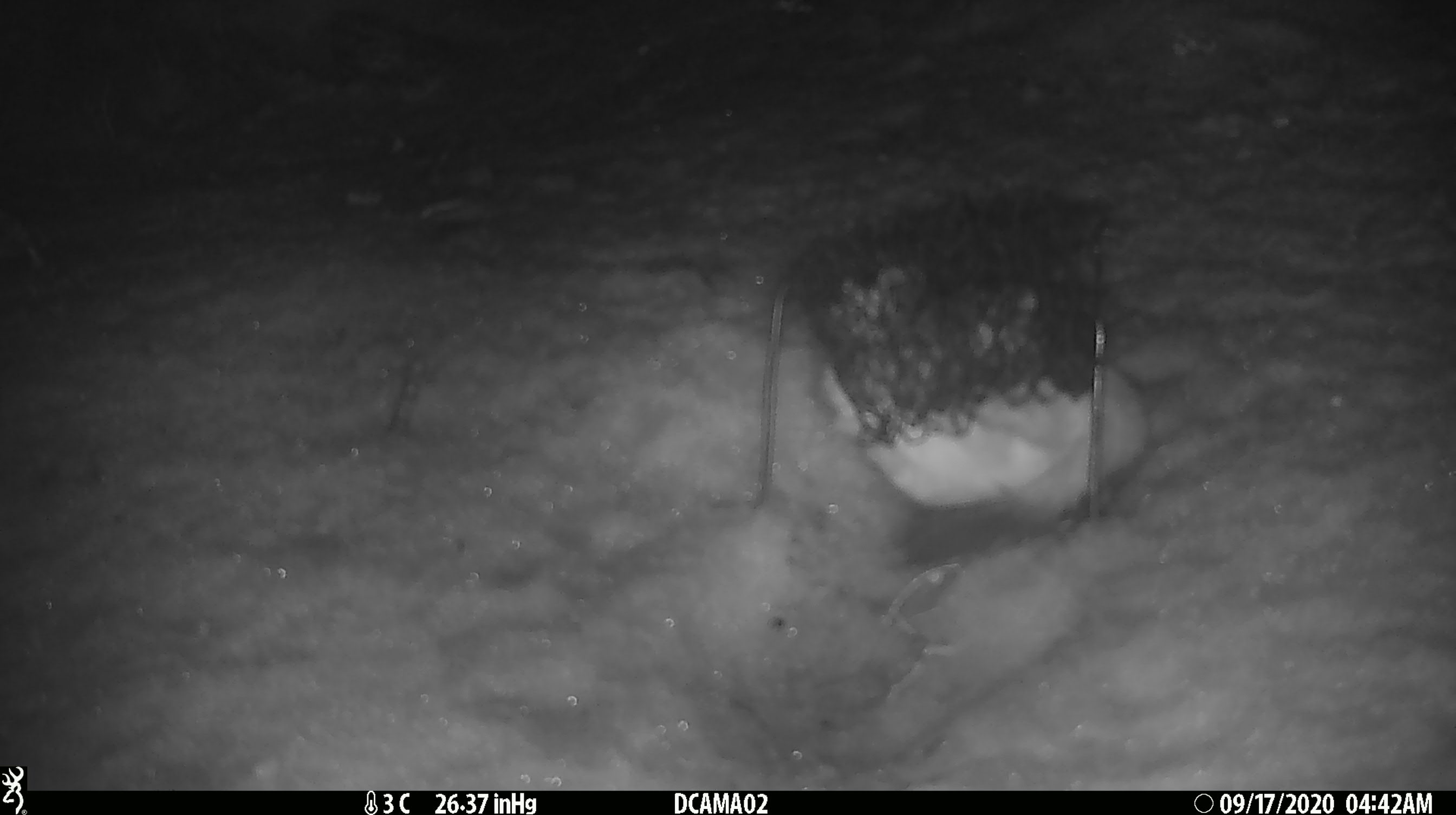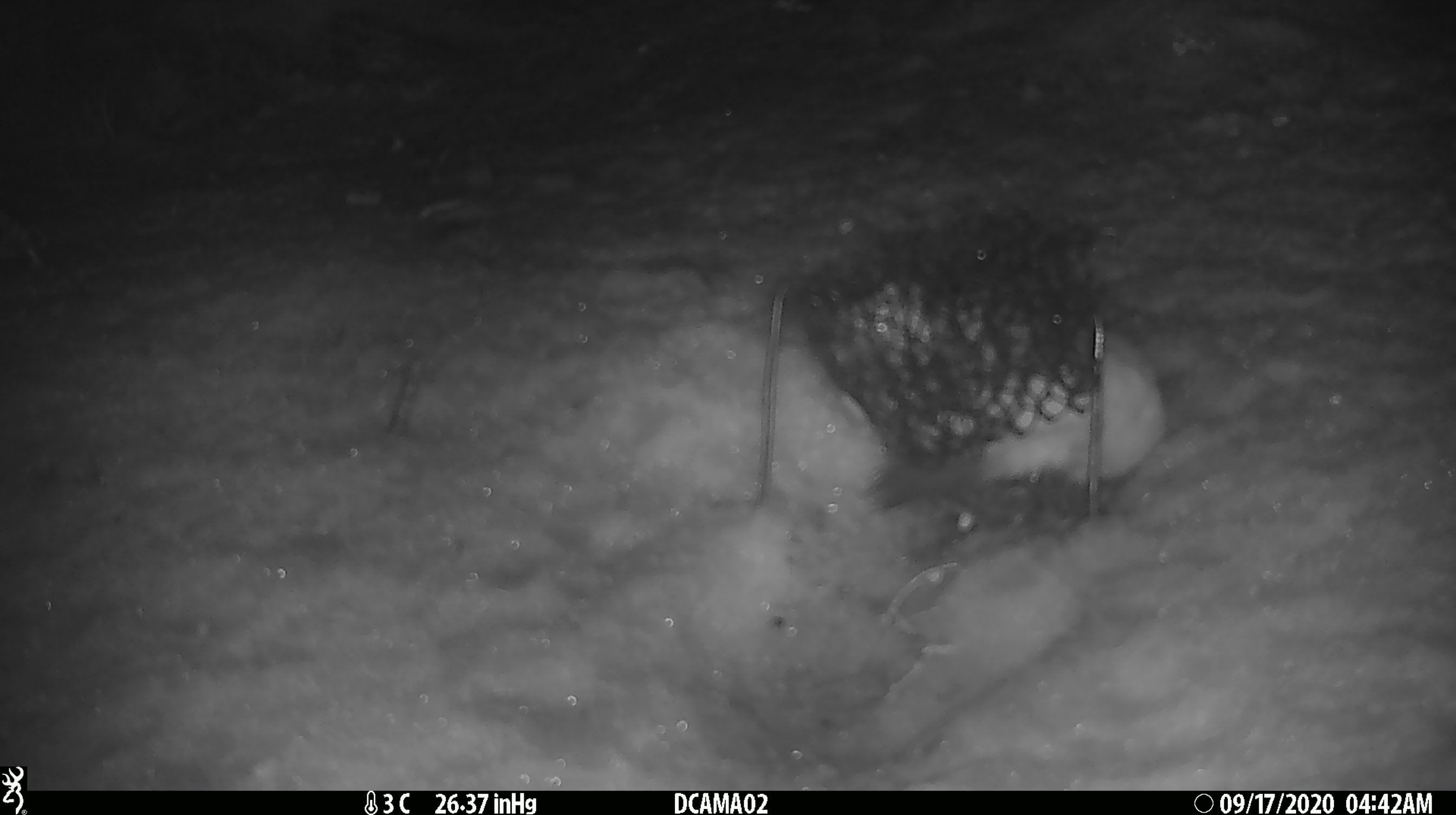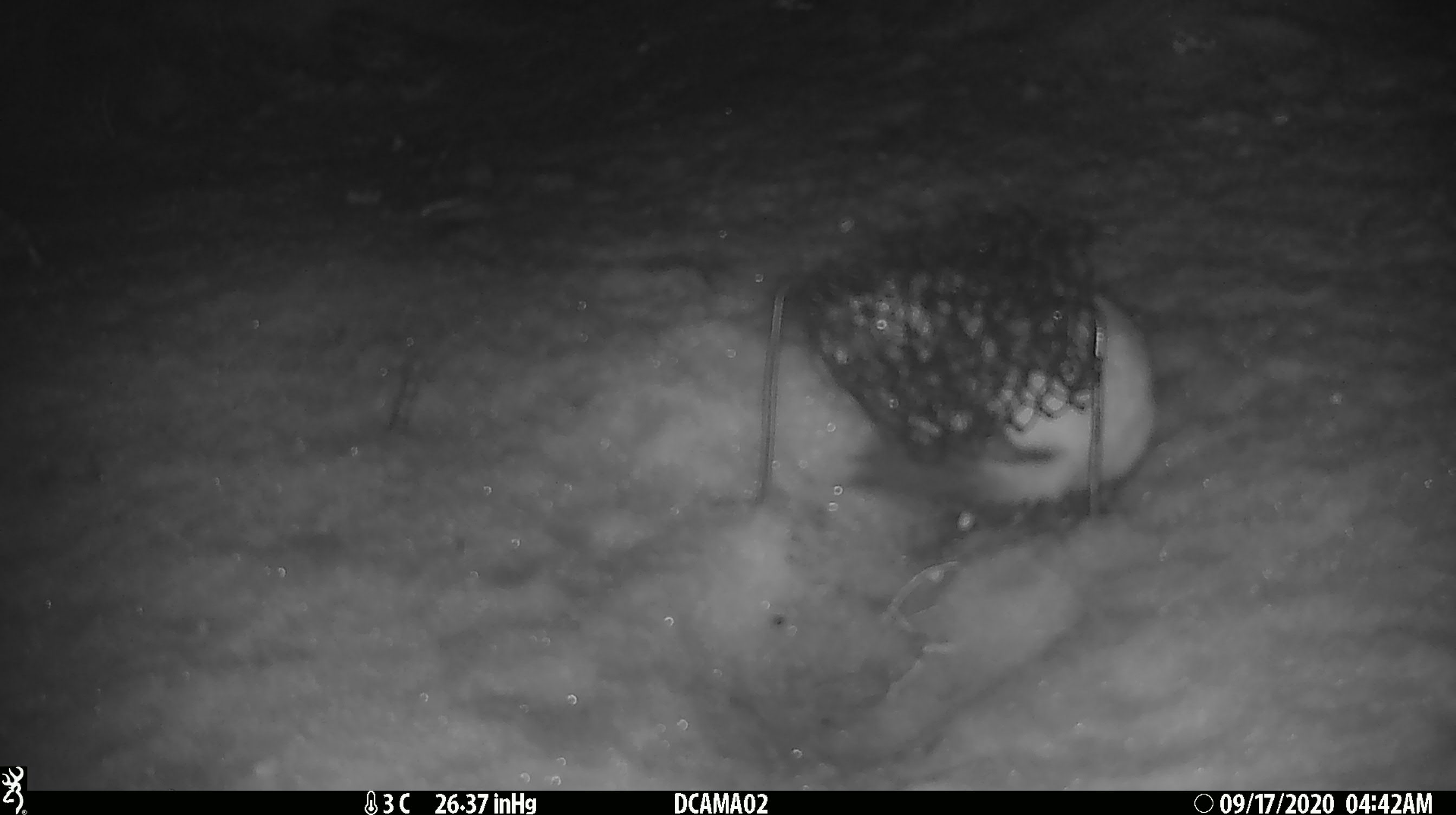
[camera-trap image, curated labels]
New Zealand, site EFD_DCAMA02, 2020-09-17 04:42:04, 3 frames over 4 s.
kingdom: Animalia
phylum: Chordata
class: Mammalia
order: Carnivora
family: Mustelidae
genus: Mustela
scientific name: Mustela erminea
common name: stoat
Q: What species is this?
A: Stoat (Mustela erminea).